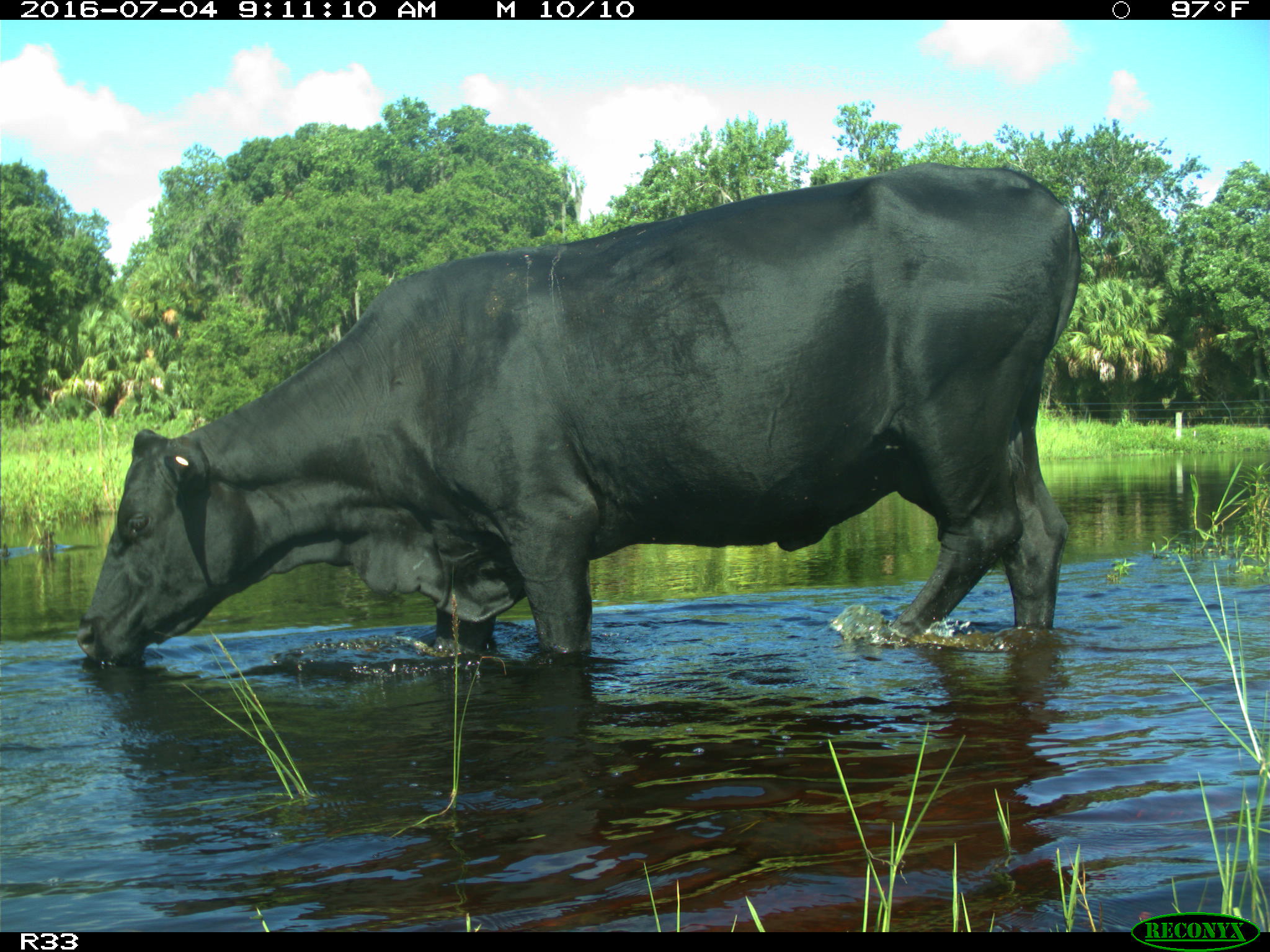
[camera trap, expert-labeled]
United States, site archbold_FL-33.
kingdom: Animalia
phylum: Chordata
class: Mammalia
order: Artiodactyla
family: Bovidae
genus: Bos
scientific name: Bos taurus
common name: domestic cow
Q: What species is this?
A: Bos taurus (domestic cow).